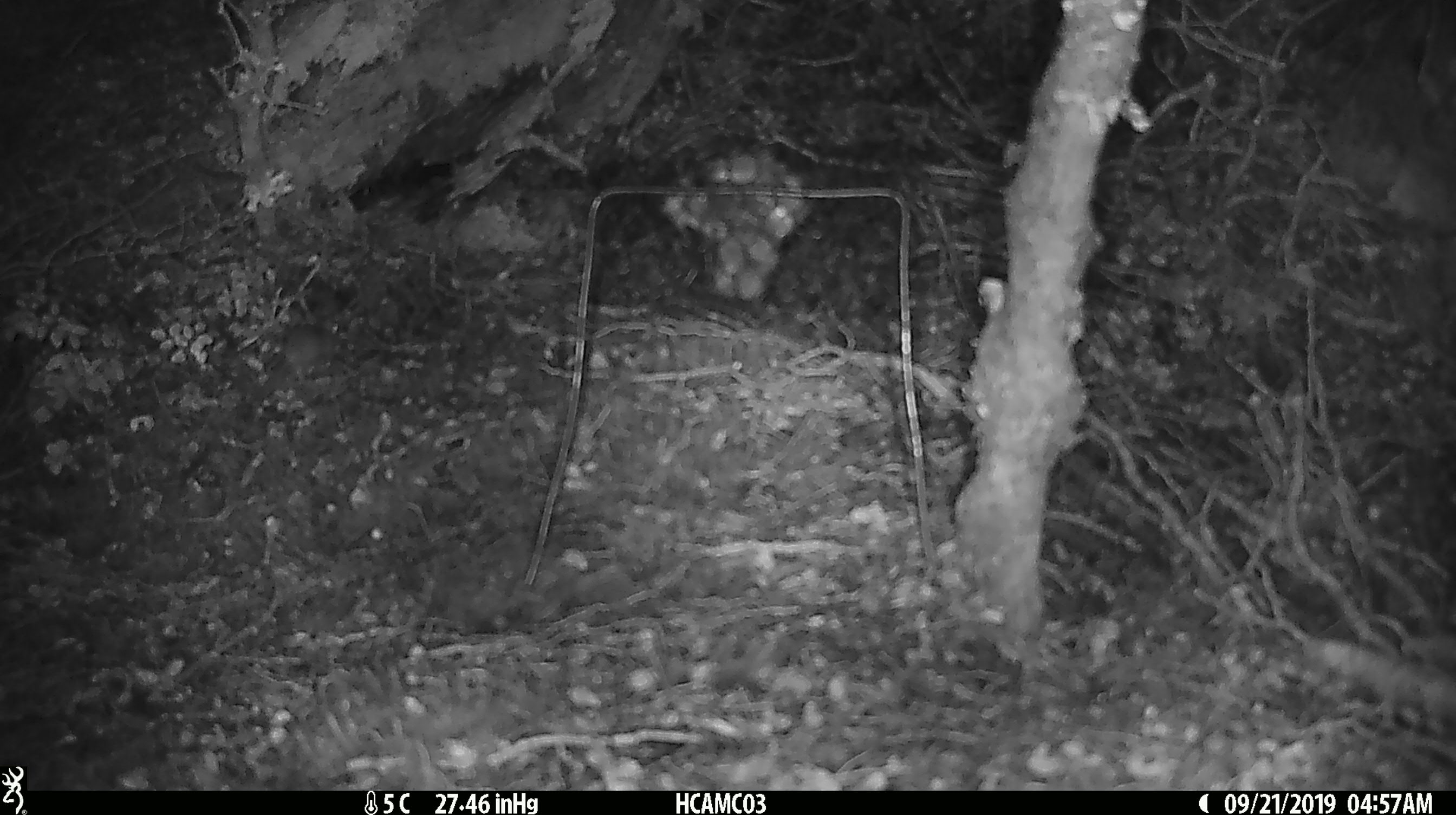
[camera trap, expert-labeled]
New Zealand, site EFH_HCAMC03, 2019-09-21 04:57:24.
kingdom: Animalia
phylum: Chordata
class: Mammalia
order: Rodentia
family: Muridae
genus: Mus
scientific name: Mus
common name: mouse